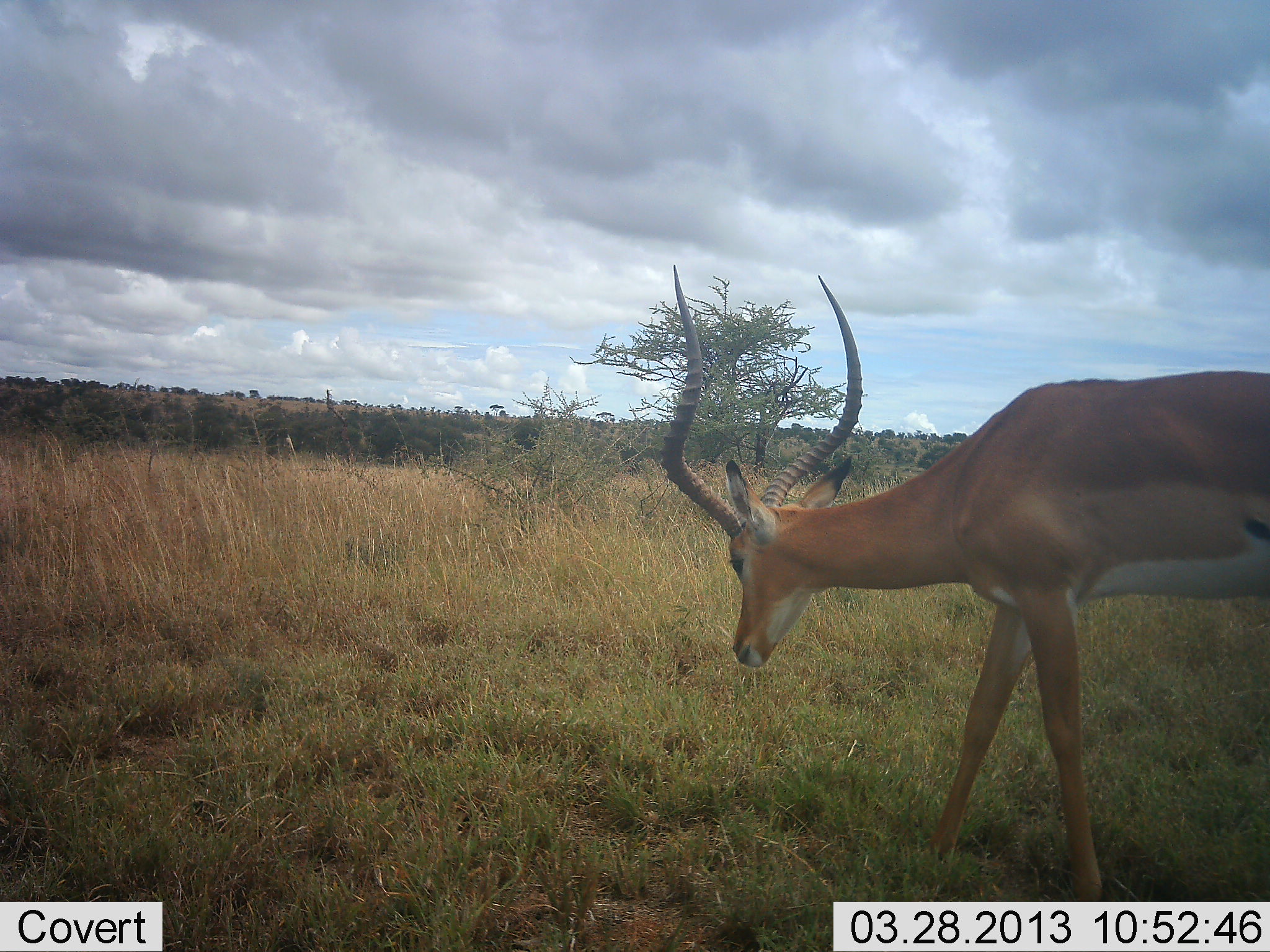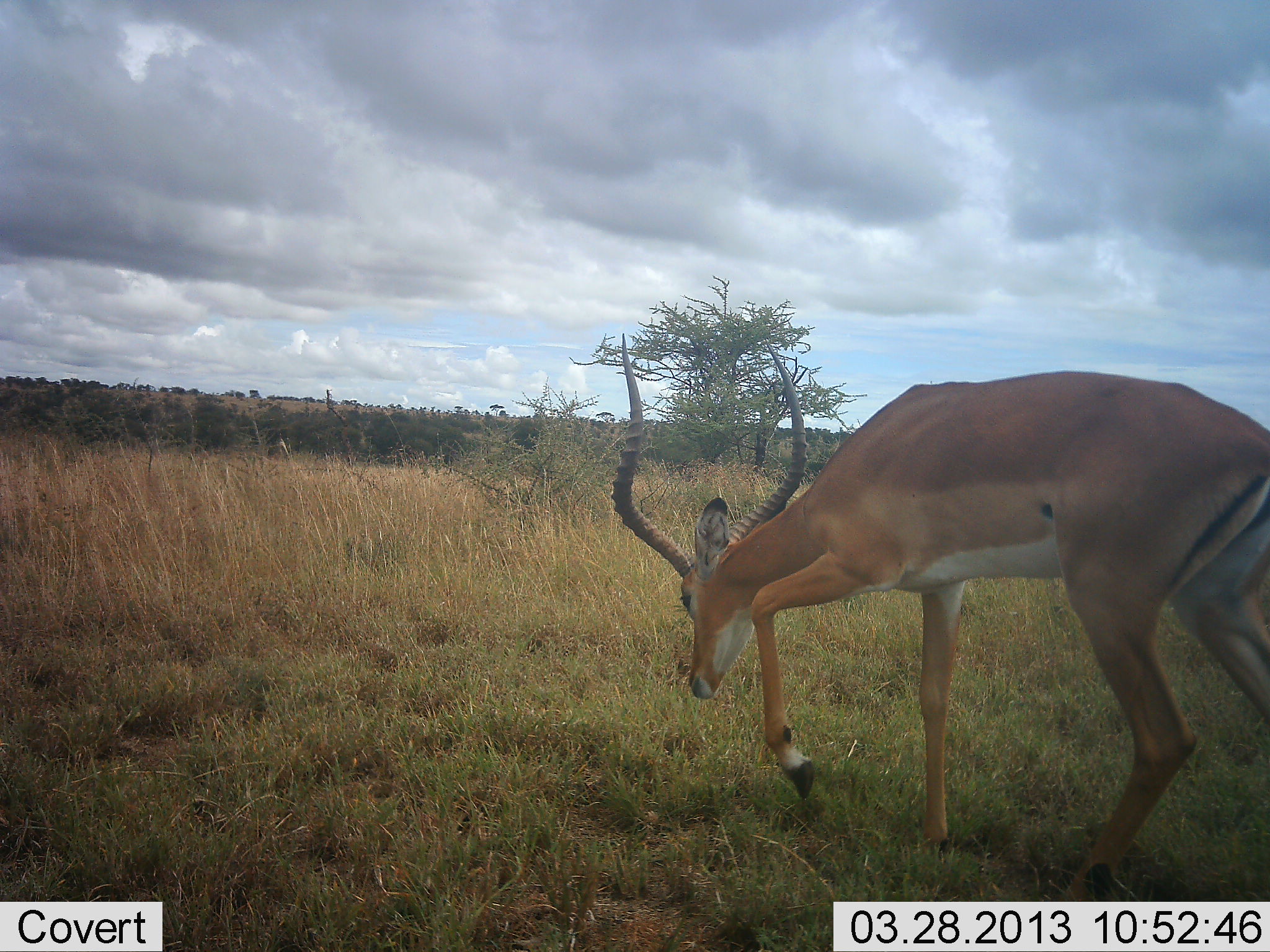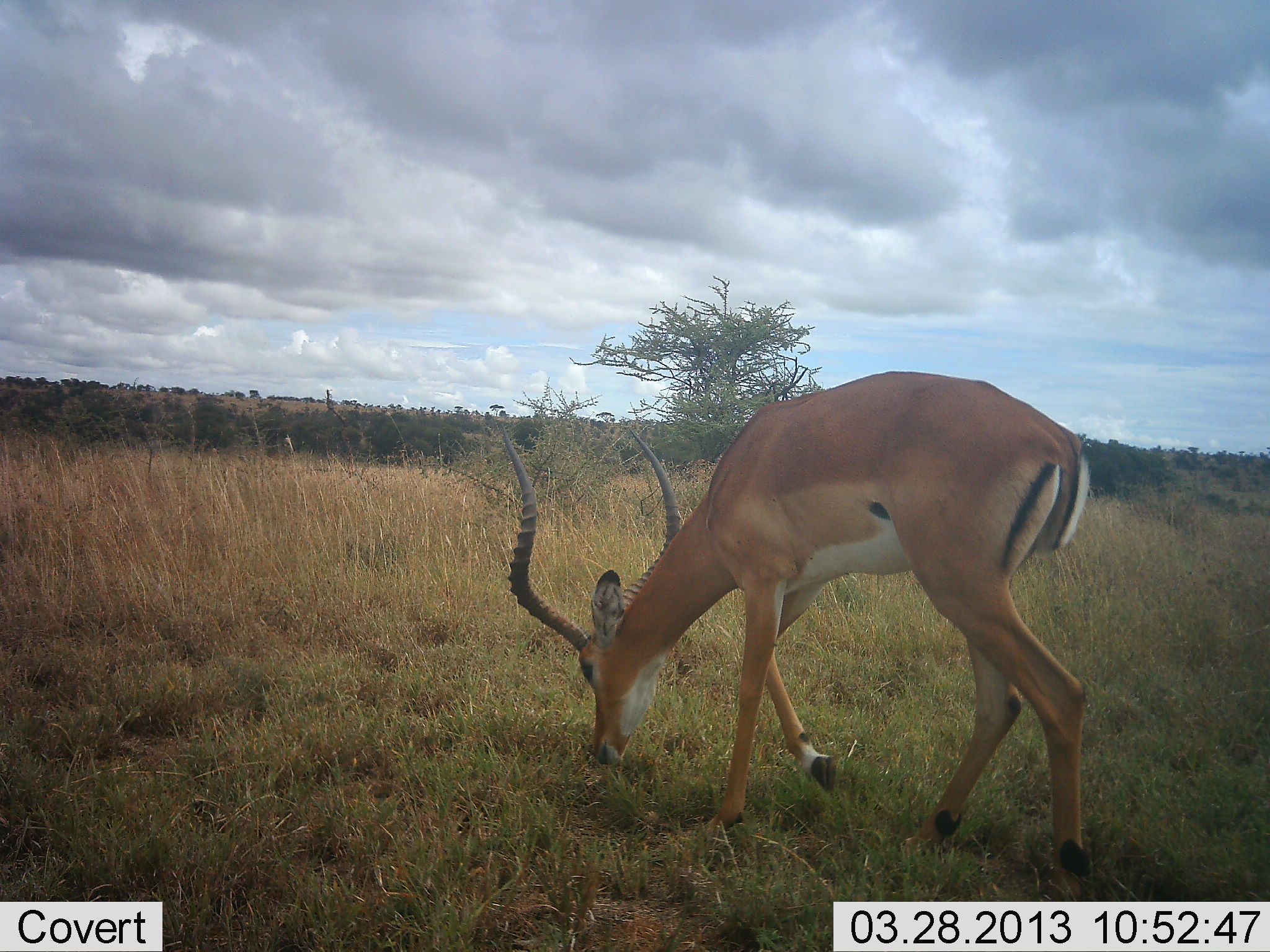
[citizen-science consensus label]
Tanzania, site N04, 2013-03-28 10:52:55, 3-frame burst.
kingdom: Animalia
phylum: Chordata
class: Mammalia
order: Artiodactyla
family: Bovidae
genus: Aepyceros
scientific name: Aepyceros melampus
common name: impala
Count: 1.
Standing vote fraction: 2%.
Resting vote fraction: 0%.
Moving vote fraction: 65%.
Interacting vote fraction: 0%.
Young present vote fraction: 0%.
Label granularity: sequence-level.